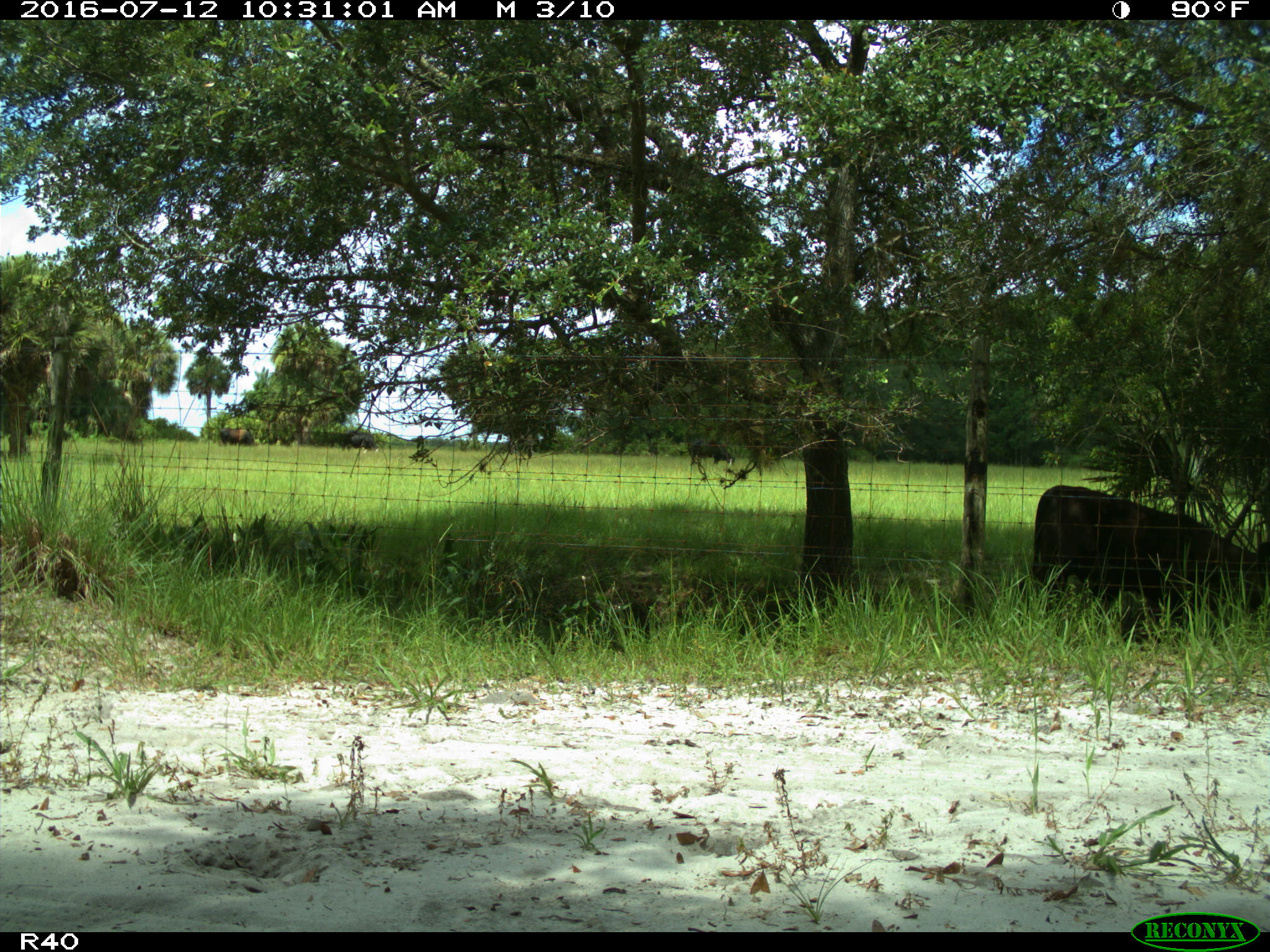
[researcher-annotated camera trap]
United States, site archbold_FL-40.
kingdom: Animalia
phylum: Chordata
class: Mammalia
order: Artiodactyla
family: Bovidae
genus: Bos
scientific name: Bos taurus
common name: domestic cow